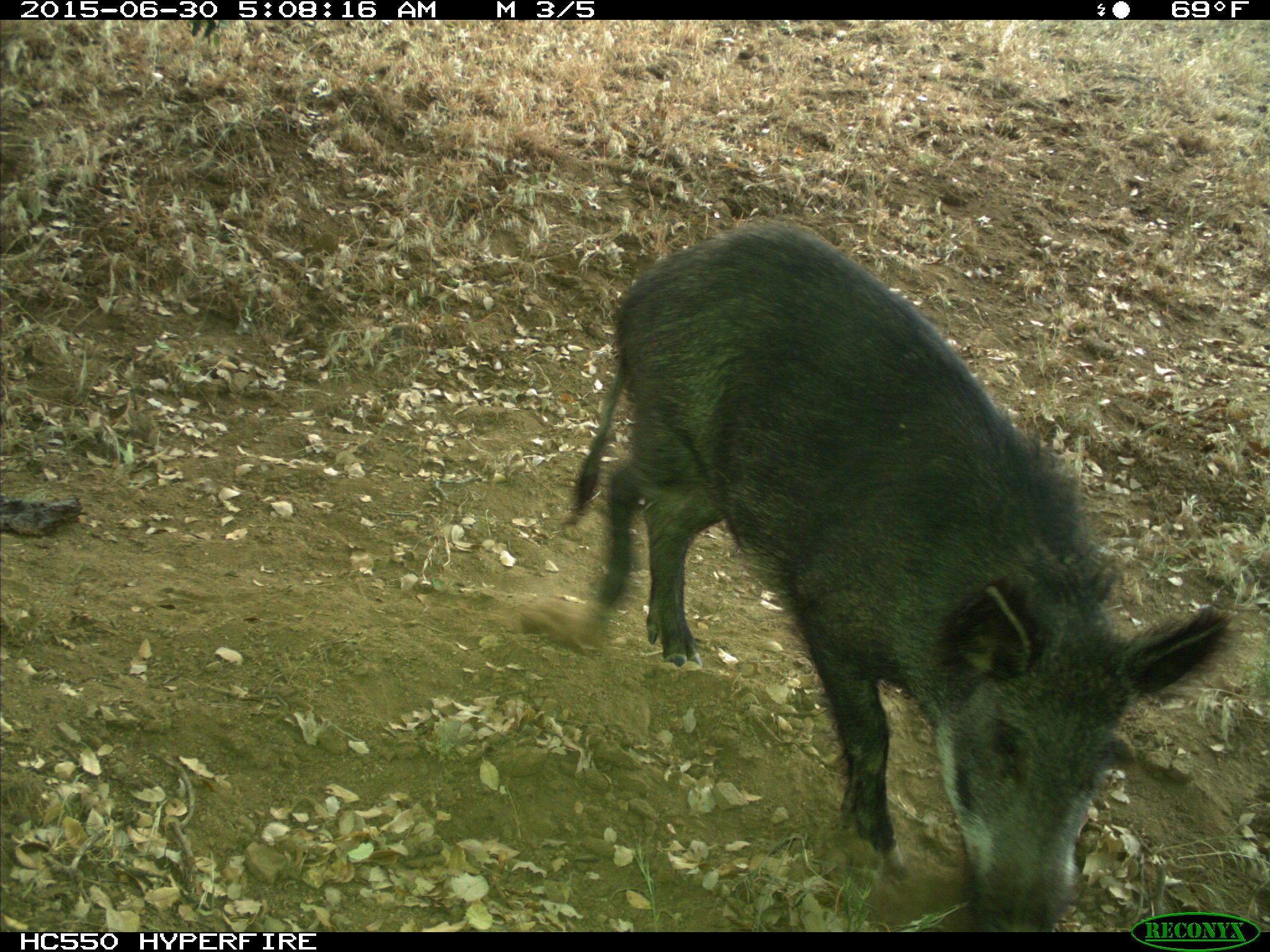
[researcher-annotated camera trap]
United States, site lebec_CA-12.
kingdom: Animalia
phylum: Chordata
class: Mammalia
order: Artiodactyla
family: Suidae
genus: Sus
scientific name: Sus scrofa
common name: wild boar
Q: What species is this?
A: Sus scrofa (wild boar).